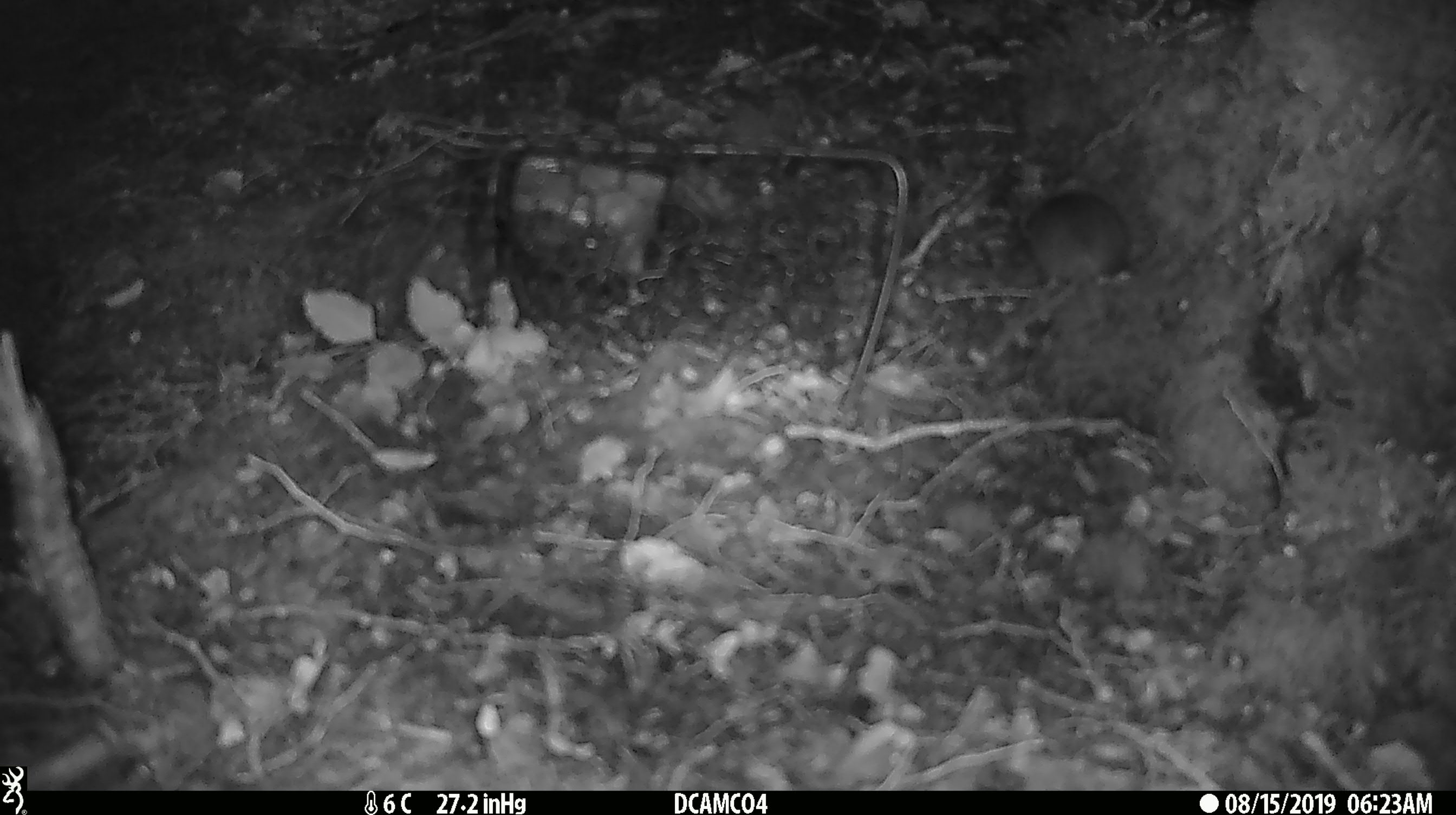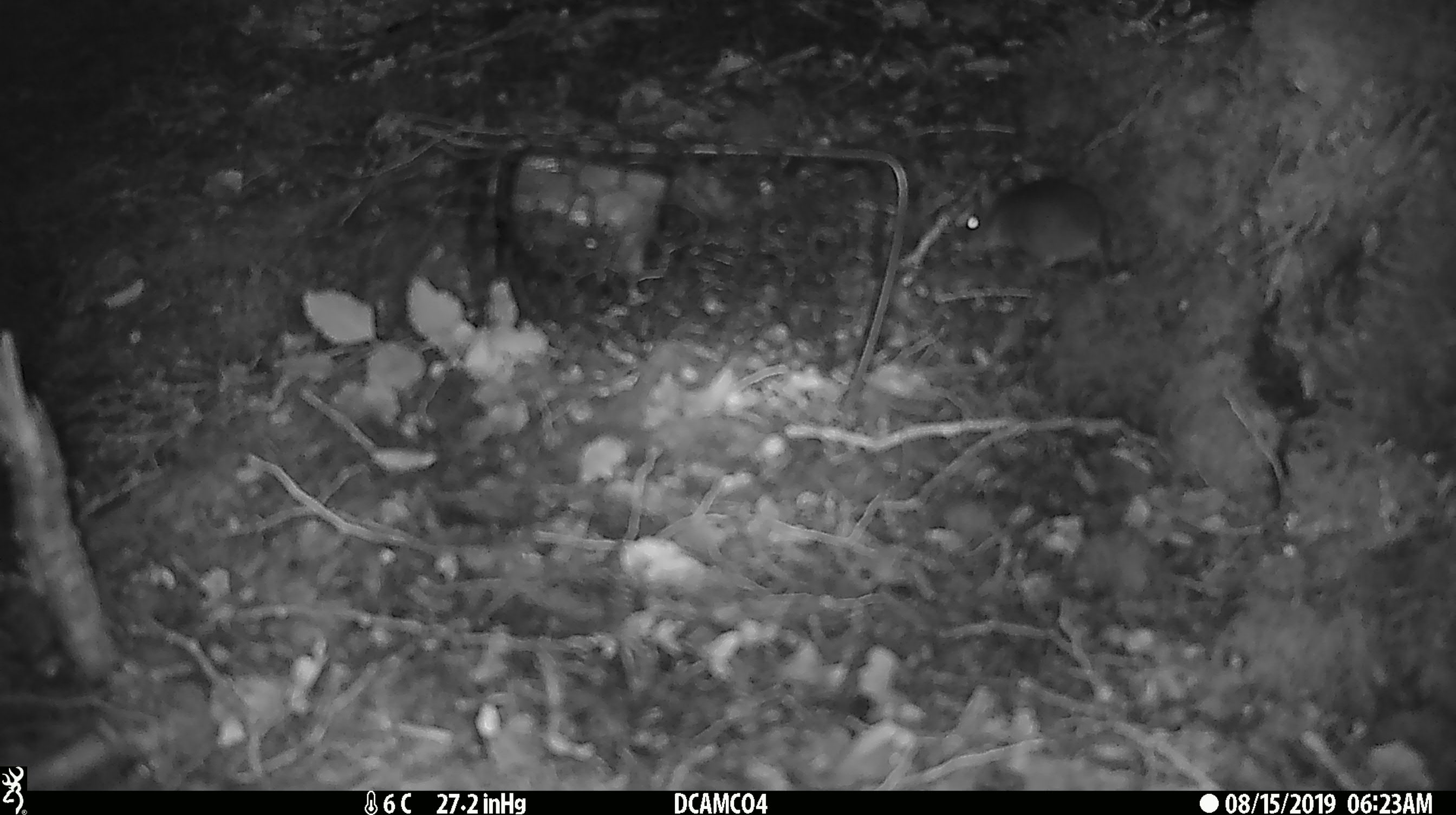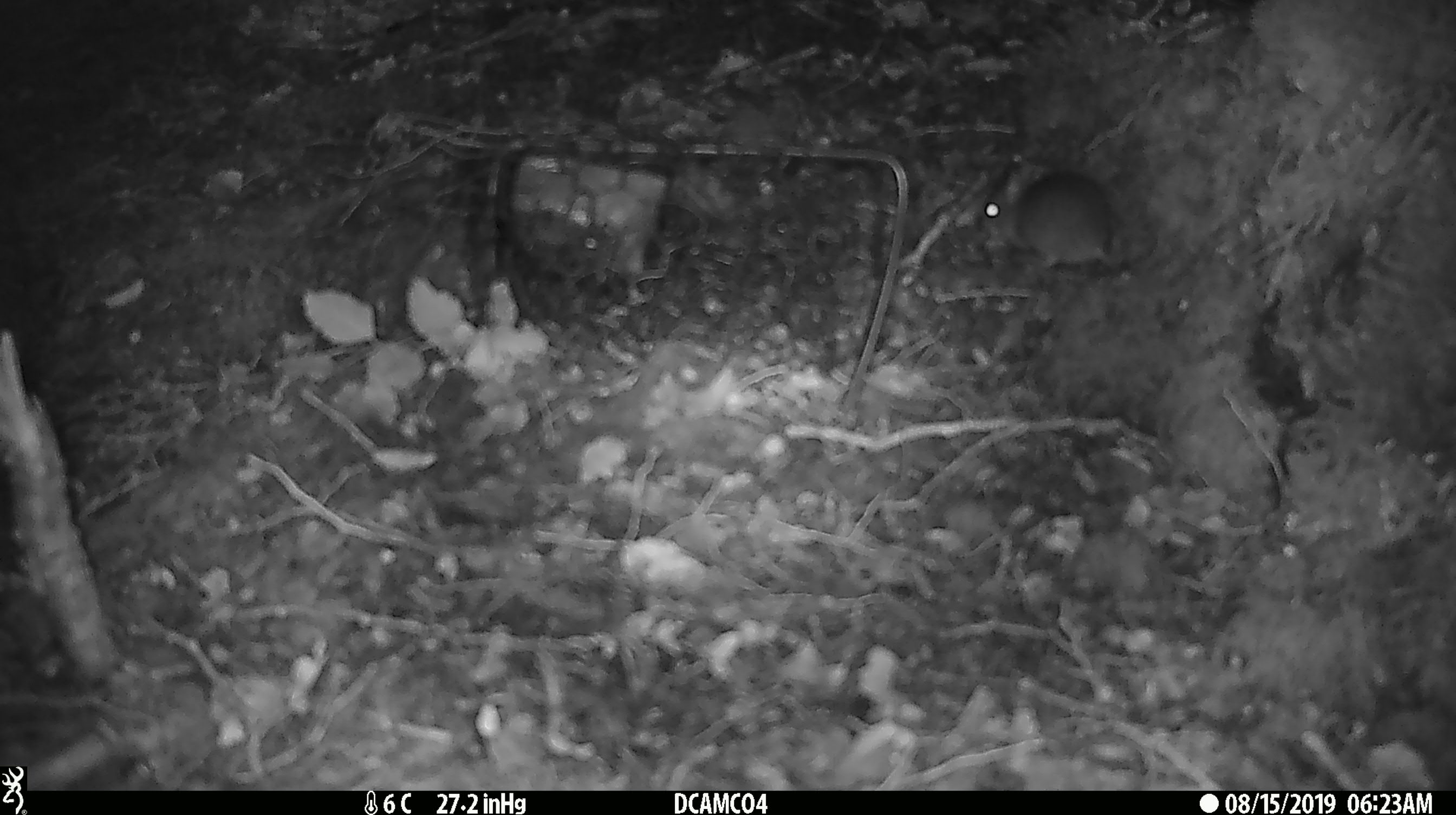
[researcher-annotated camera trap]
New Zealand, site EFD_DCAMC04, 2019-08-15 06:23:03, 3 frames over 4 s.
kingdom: Animalia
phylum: Chordata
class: Mammalia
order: Rodentia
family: Muridae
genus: Mus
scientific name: Mus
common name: mouse